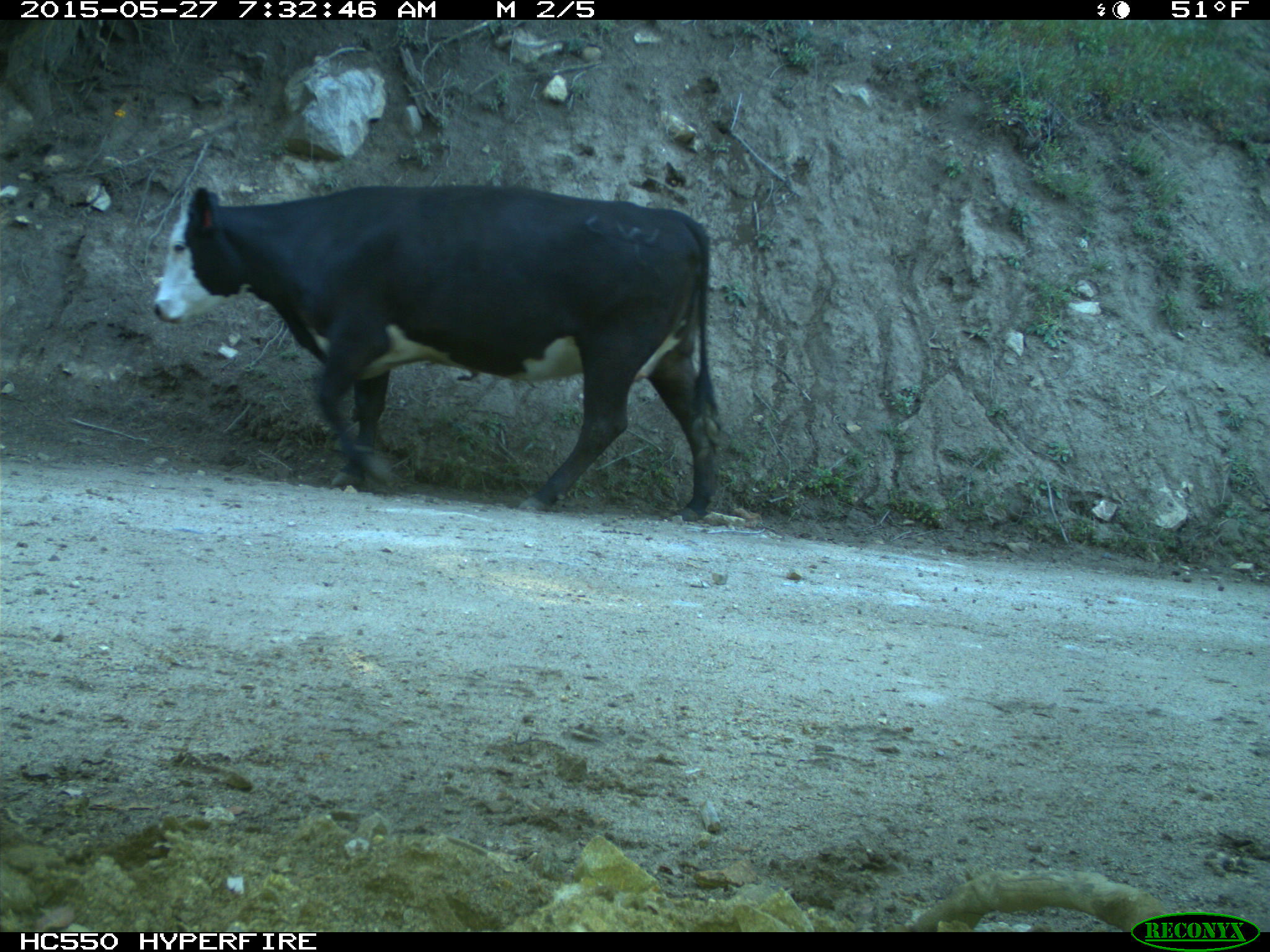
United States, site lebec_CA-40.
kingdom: Animalia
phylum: Chordata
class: Mammalia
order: Artiodactyla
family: Bovidae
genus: Bos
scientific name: Bos taurus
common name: domestic cow